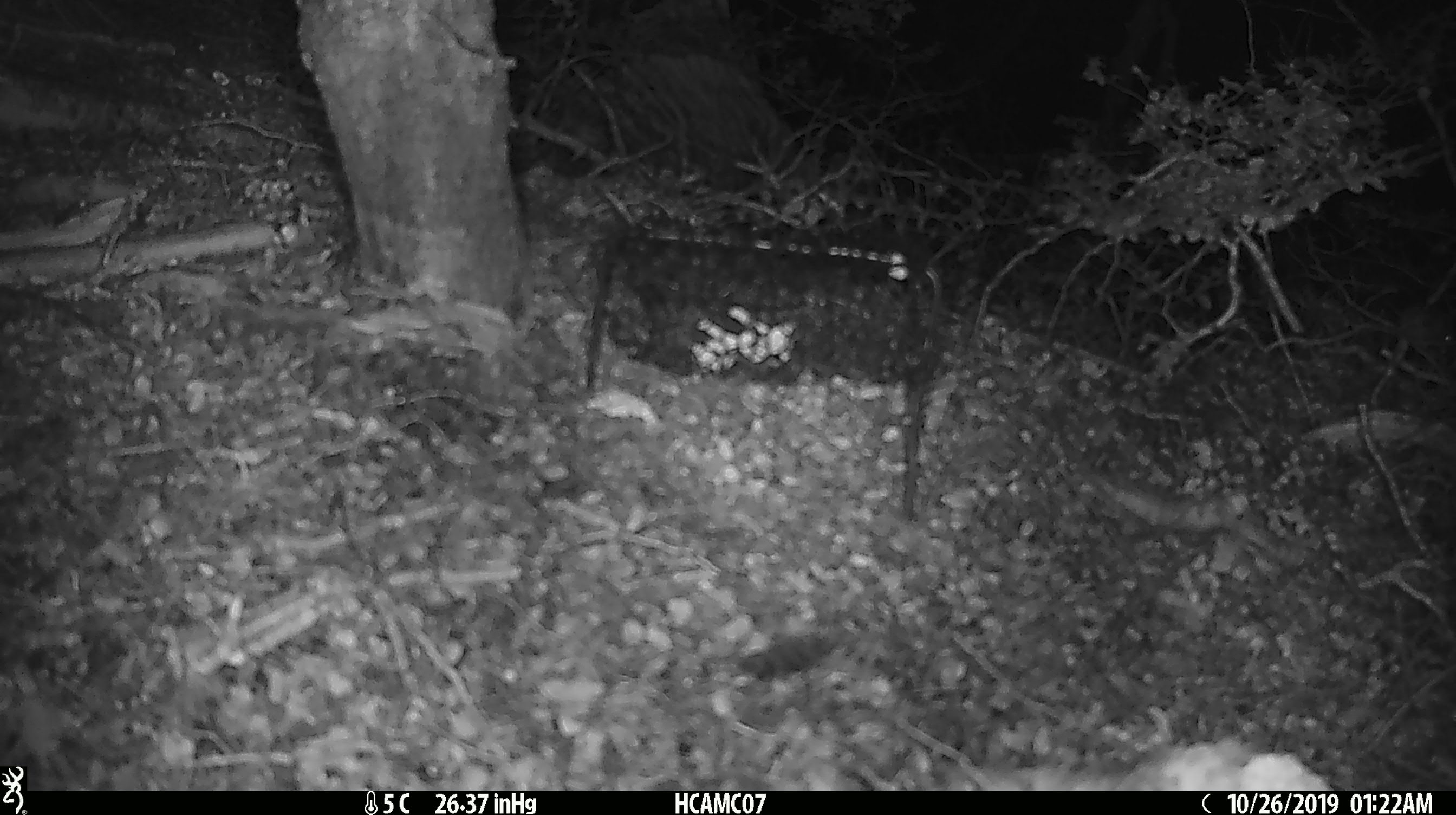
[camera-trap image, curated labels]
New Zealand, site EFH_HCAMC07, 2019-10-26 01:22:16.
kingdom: Animalia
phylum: Chordata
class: Mammalia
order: Rodentia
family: Muridae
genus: Mus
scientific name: Mus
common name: mouse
Mouse (Mus).